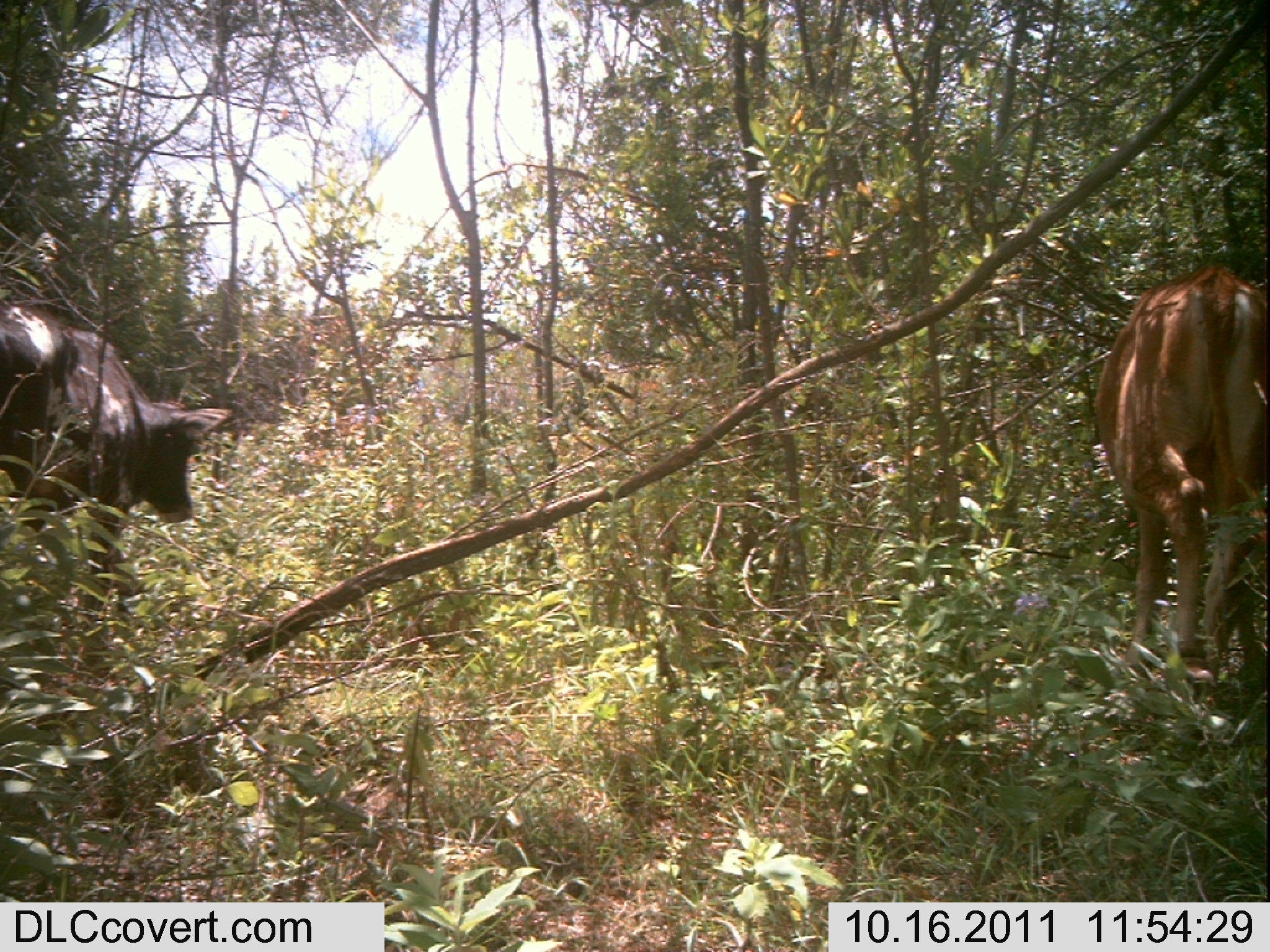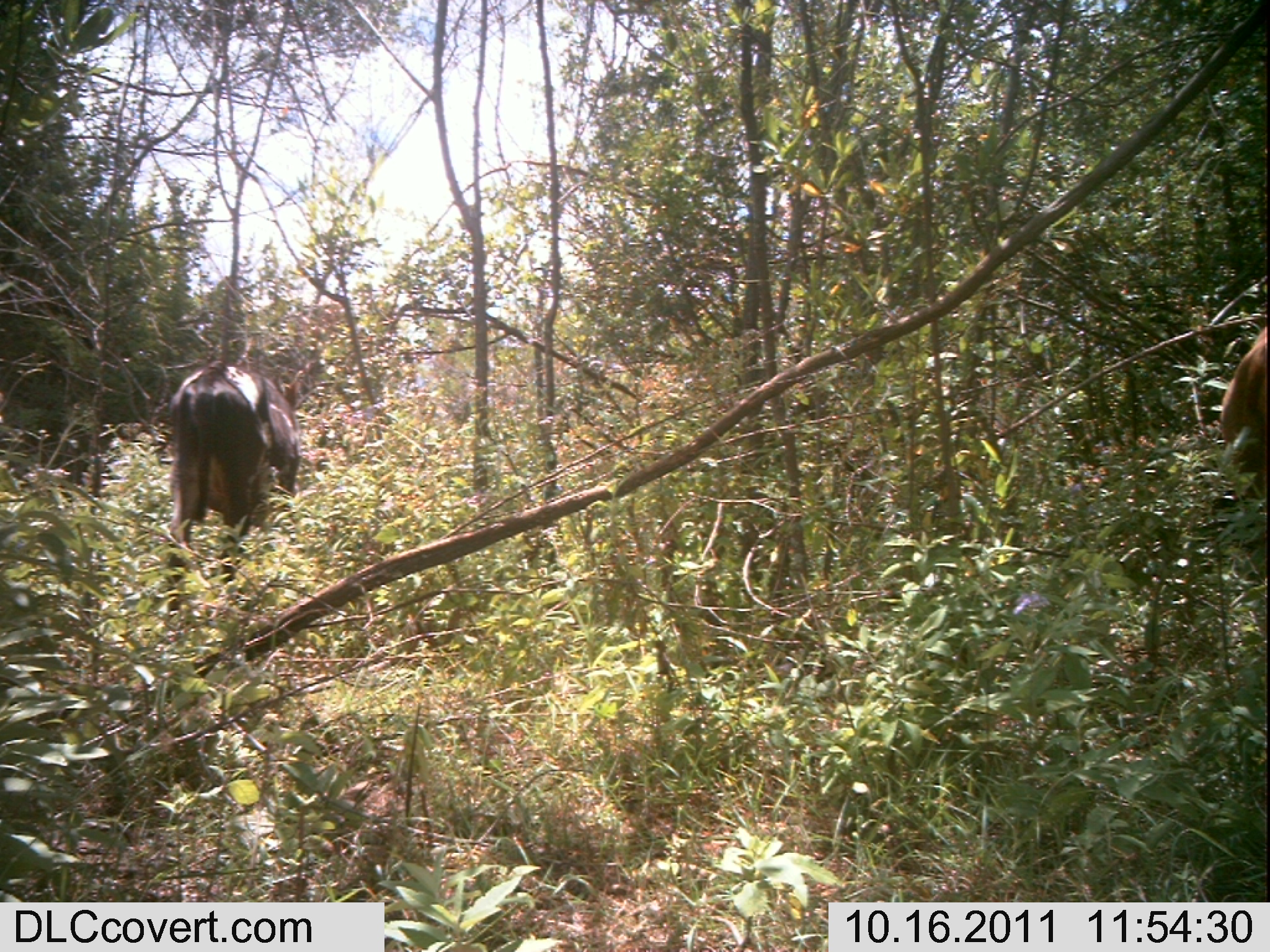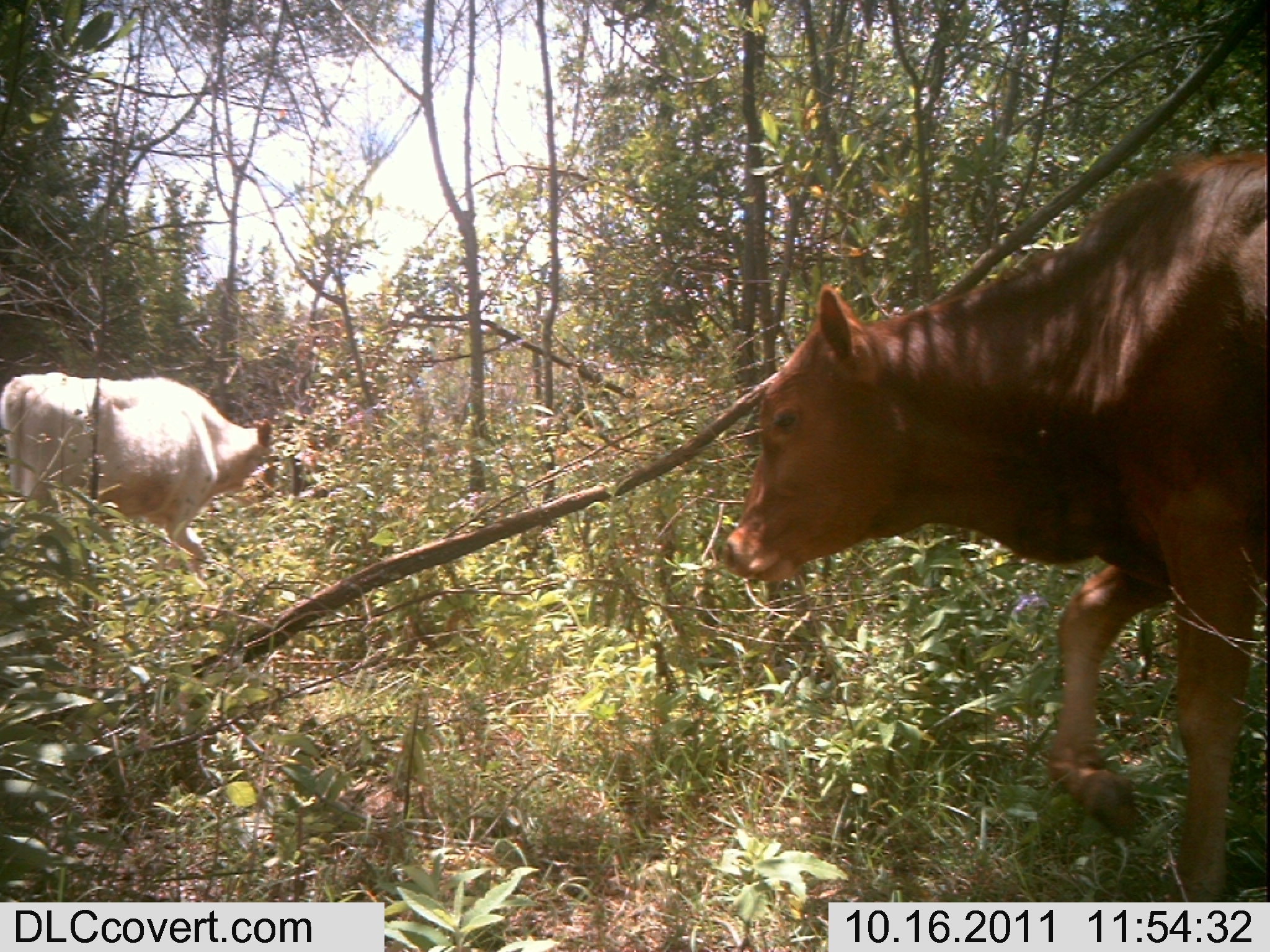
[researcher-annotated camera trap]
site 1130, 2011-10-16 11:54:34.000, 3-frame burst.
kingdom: Animalia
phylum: Chordata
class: Mammalia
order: Artiodactyla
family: Bovidae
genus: Bos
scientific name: Bos taurus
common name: domestic cattle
Bos taurus (domestic cattle), count 2.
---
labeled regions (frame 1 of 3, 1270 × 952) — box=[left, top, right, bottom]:
bos taurus: box=[0, 298, 233, 622]; box=[1094, 261, 1269, 677]